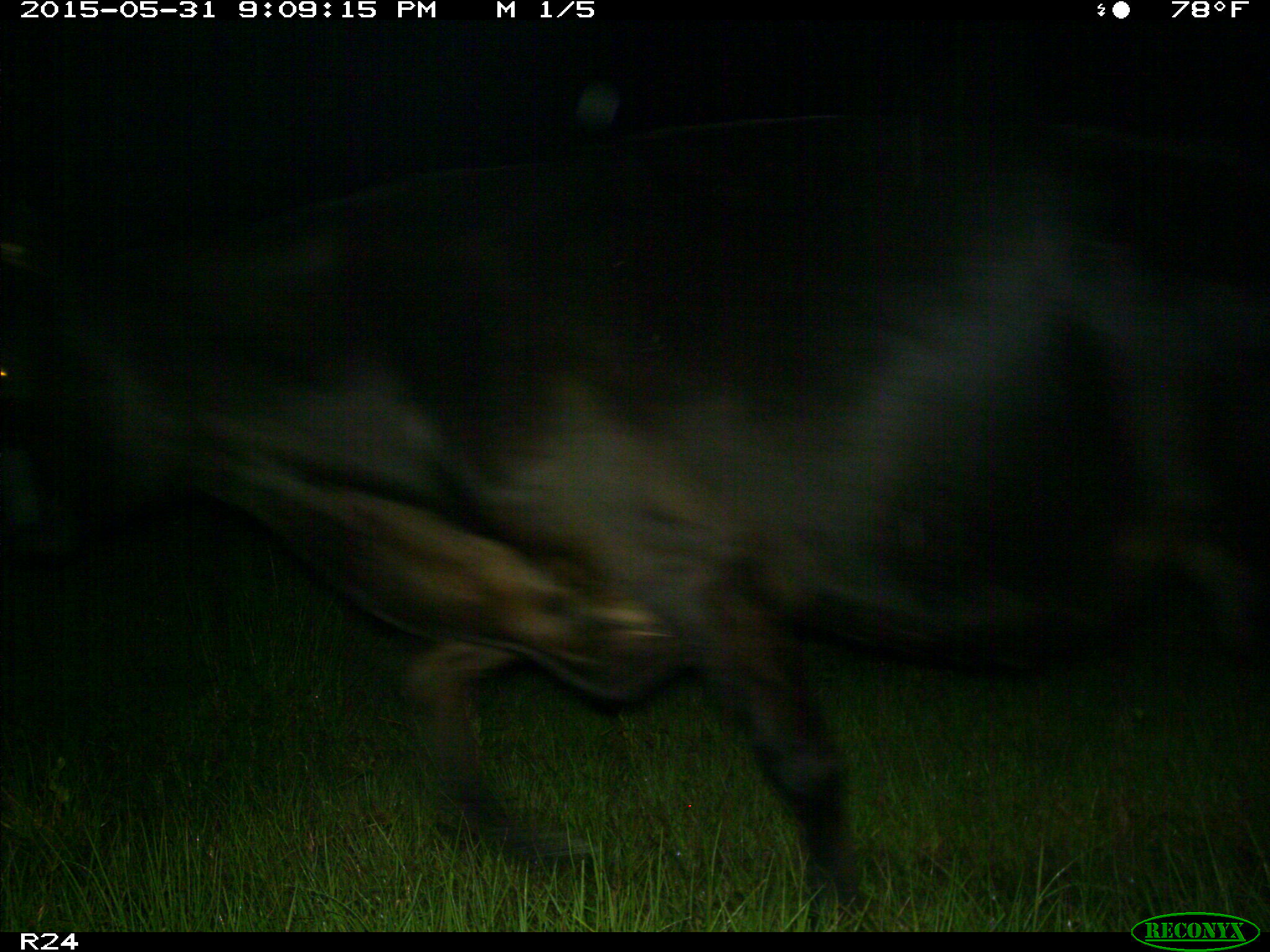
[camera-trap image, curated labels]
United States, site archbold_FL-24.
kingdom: Animalia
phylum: Chordata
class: Mammalia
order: Artiodactyla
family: Bovidae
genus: Bos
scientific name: Bos taurus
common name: domestic cow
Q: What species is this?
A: Bos taurus (domestic cow).